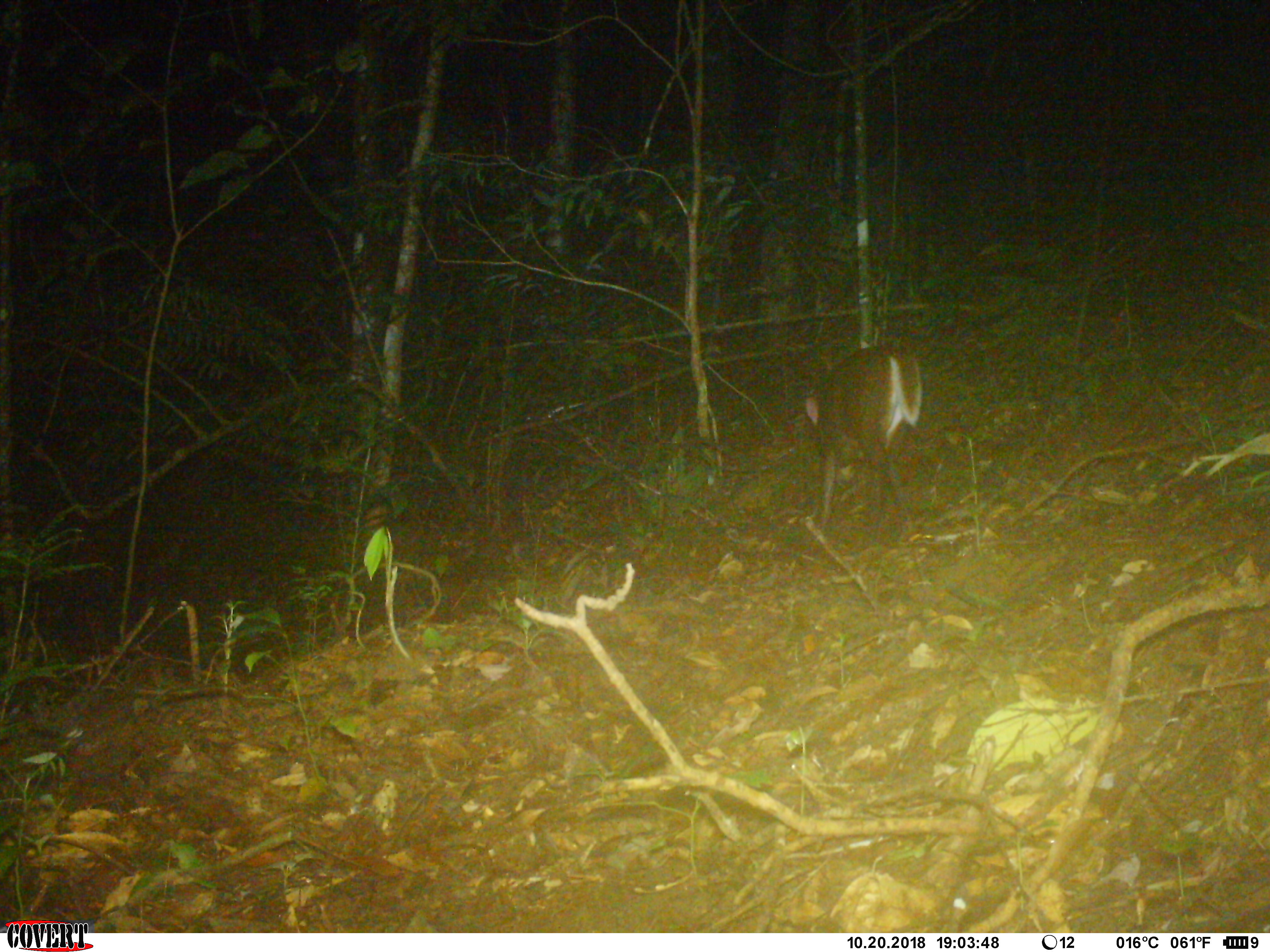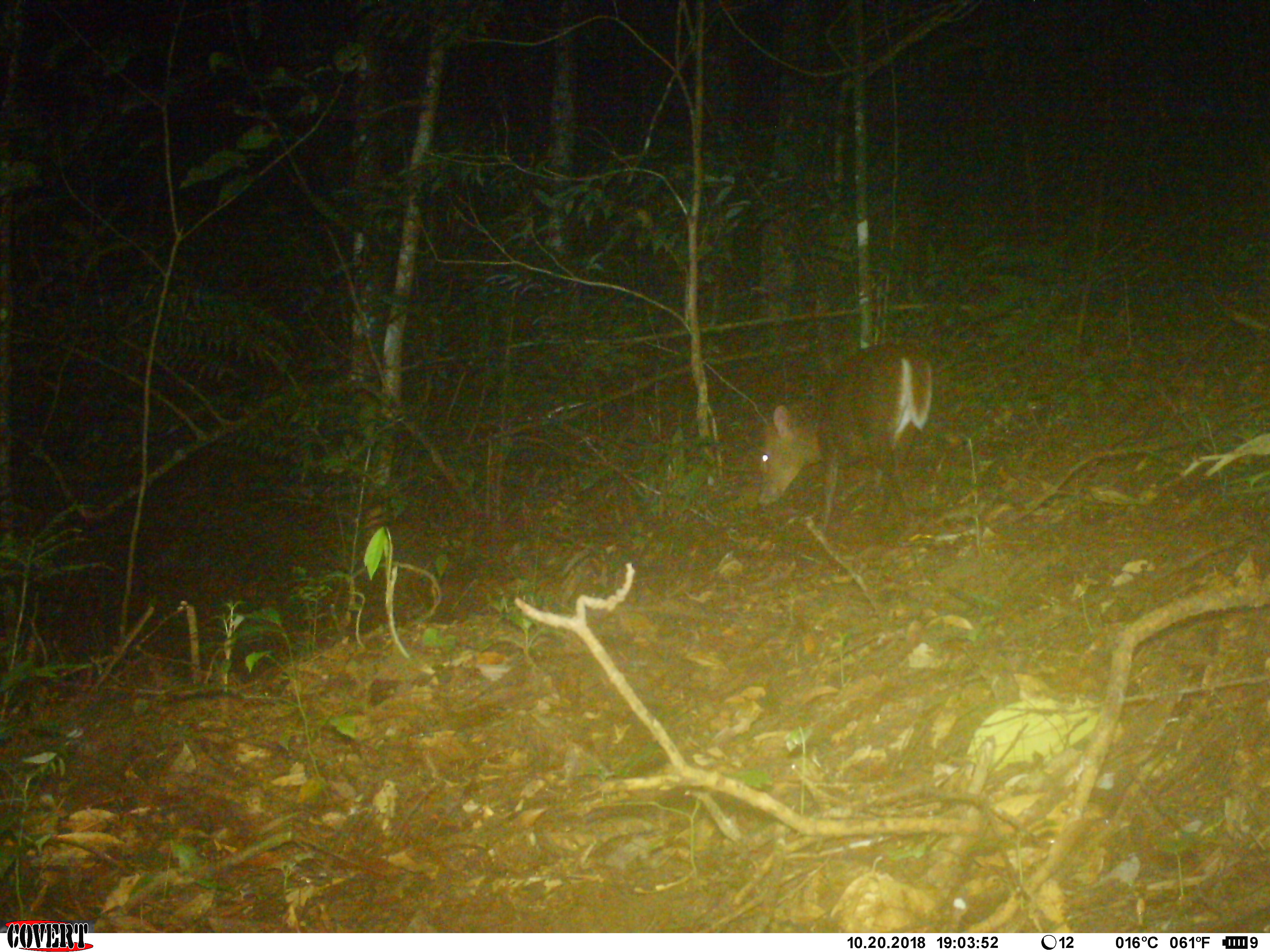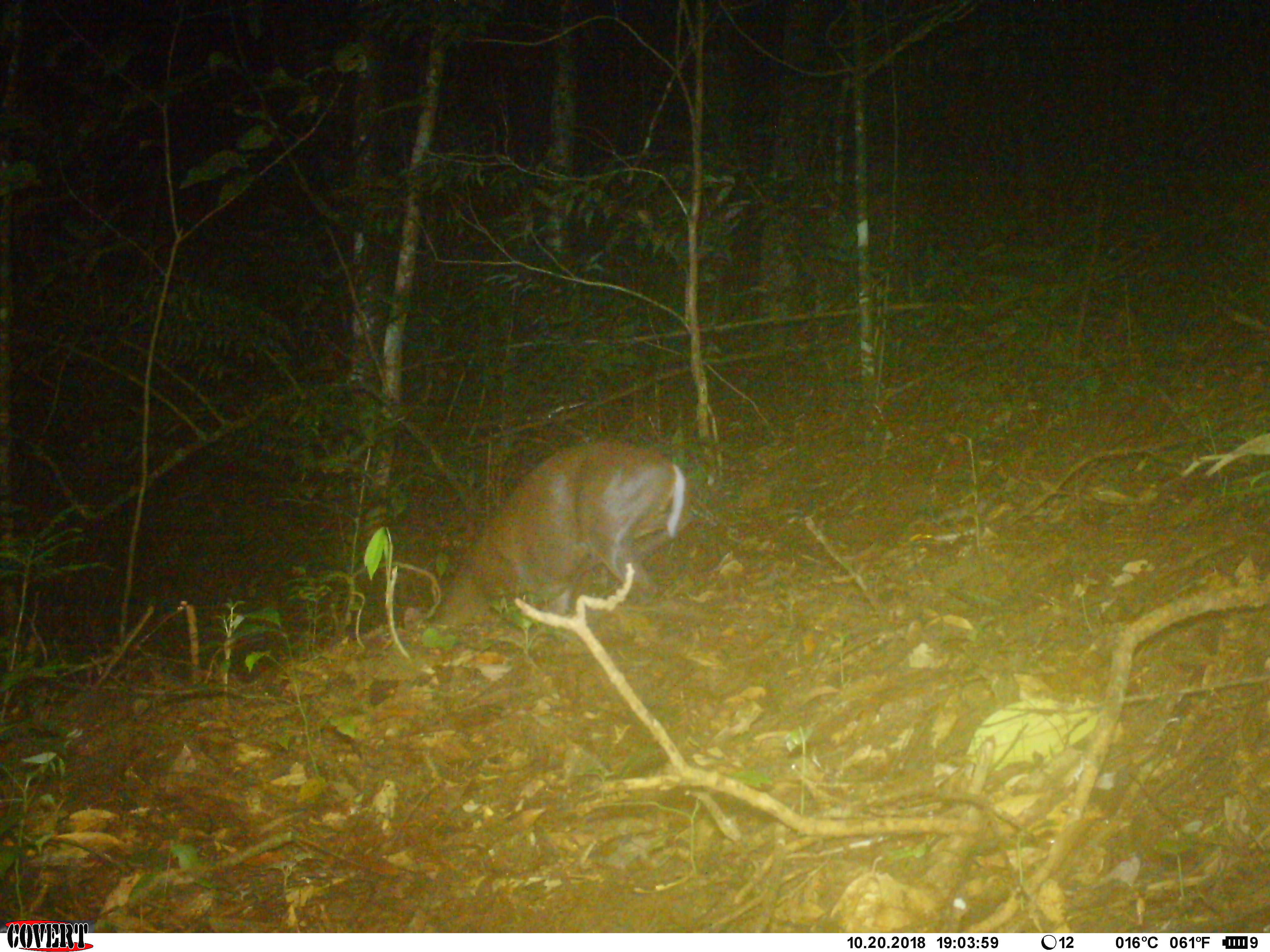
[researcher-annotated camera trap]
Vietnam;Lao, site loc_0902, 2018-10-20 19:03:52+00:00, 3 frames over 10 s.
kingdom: Animalia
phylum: Chordata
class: Mammalia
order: Artiodactyla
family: Cervidae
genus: Muntiacus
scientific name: Muntiacus rooseveltorum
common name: roosevelt's muntjac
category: roosevelts muntjac group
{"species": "roosevelts muntjac group (roosevelt's muntjac) (Muntiacus rooseveltorum)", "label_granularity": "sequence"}